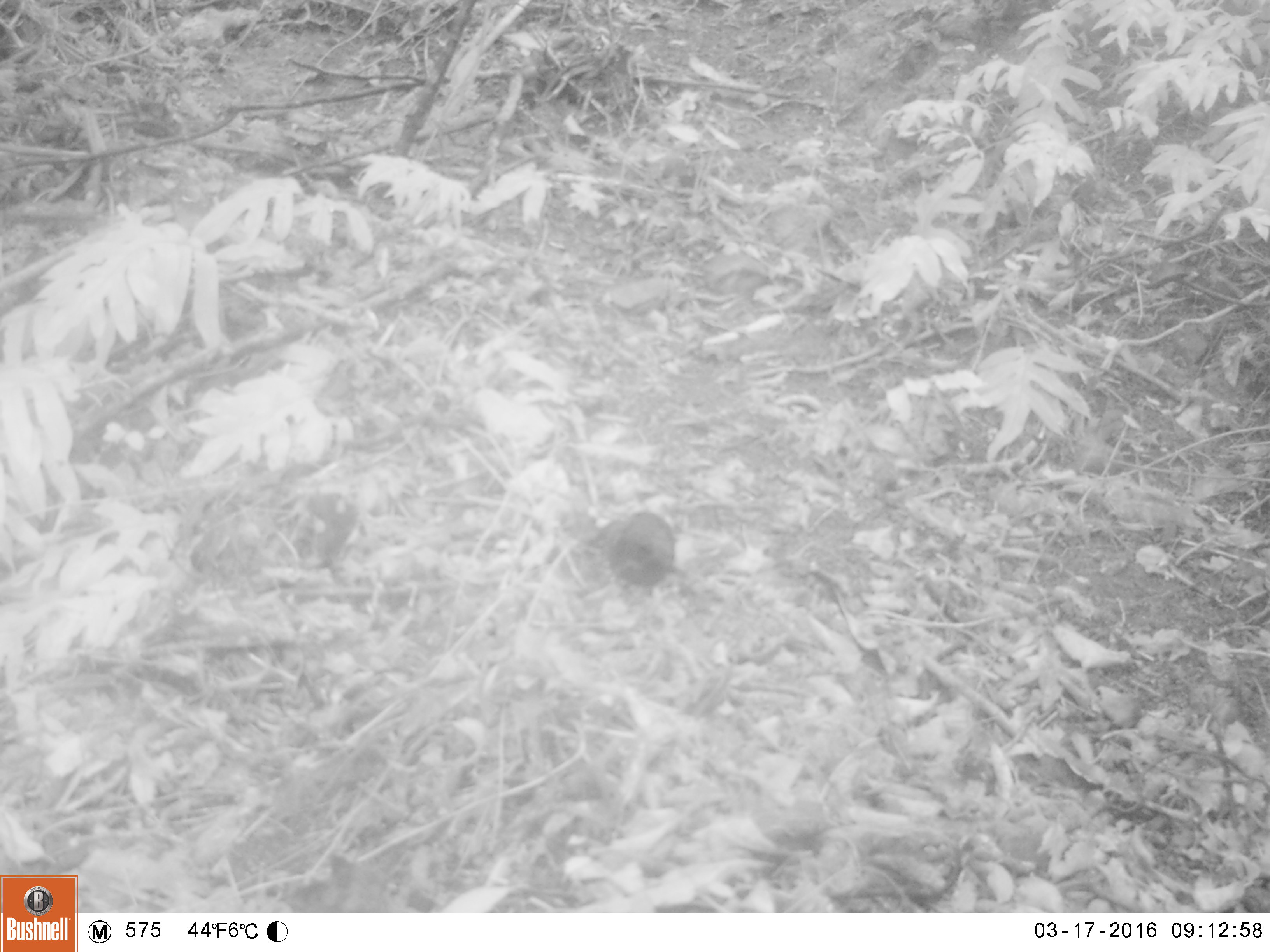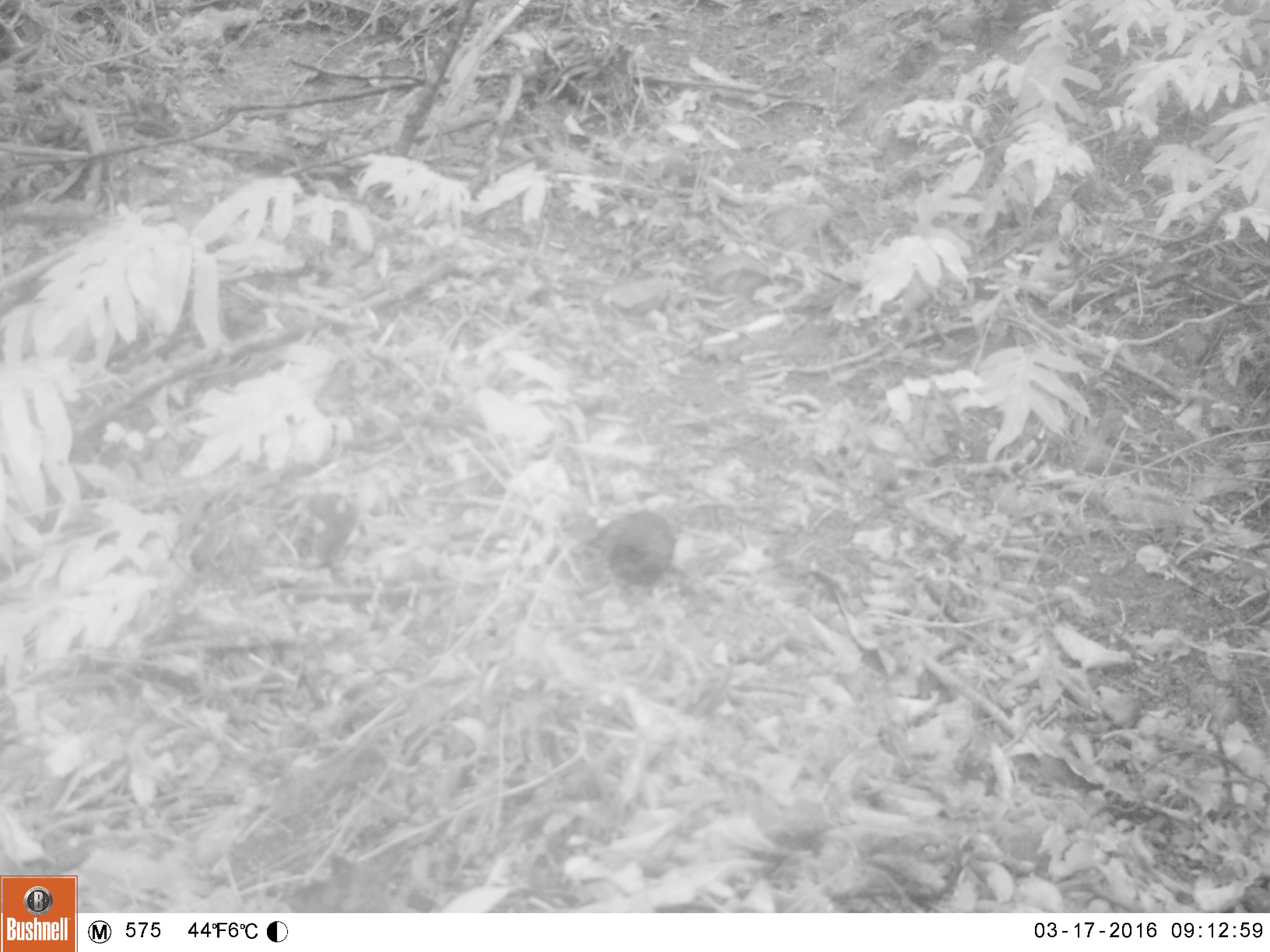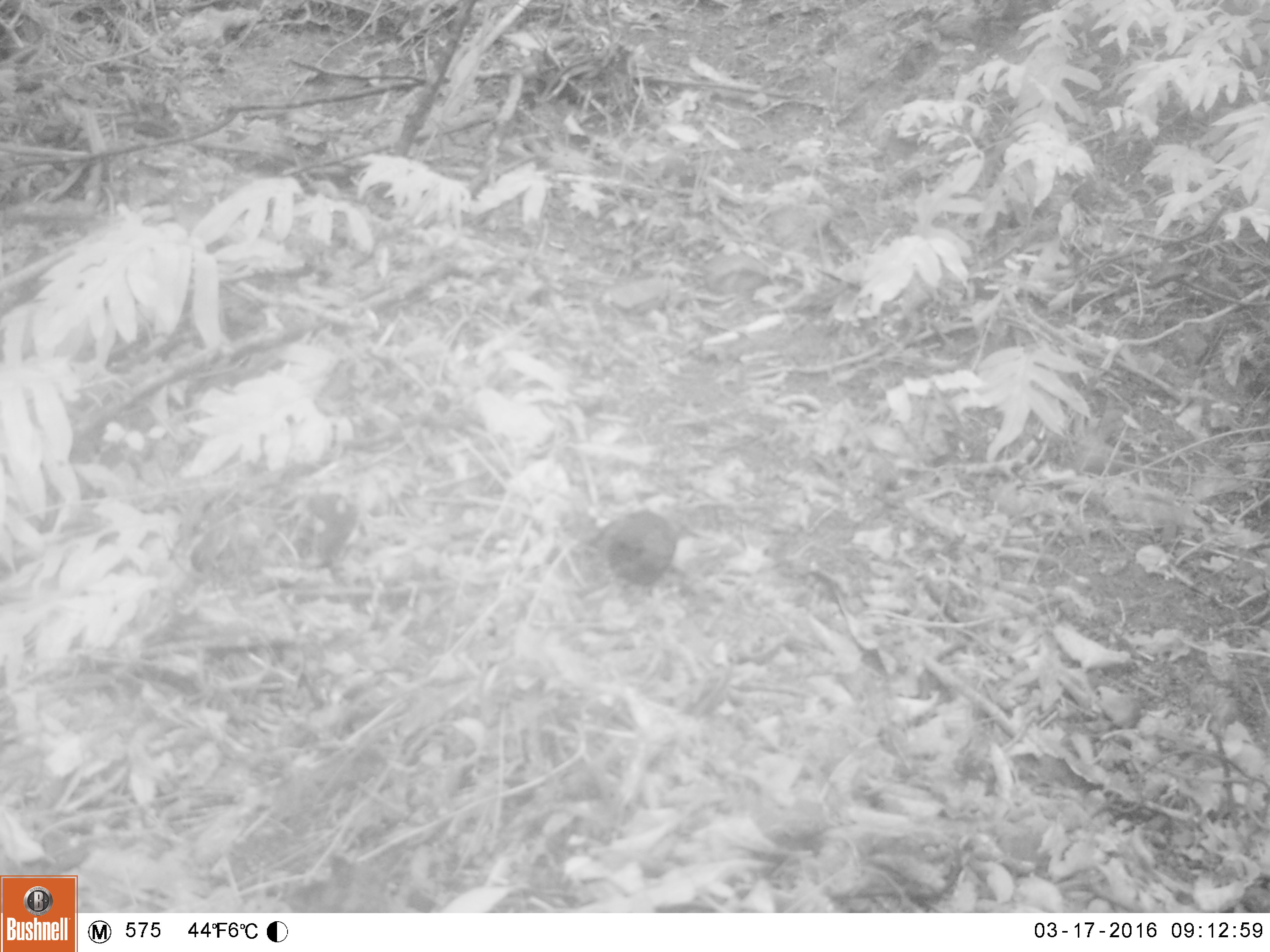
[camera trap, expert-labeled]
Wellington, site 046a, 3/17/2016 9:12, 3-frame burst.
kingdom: Animalia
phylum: Chordata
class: Aves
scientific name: Aves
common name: bird